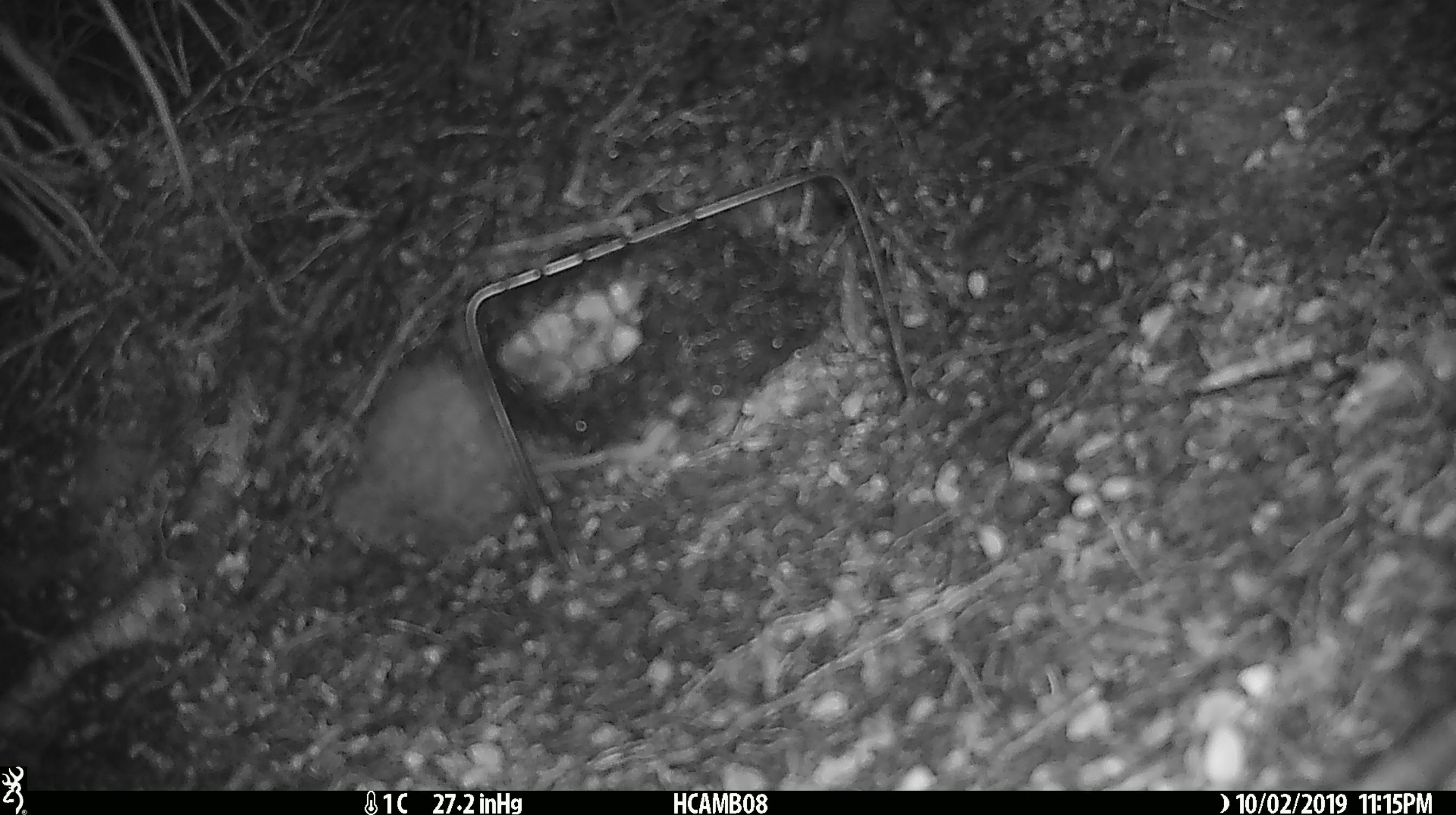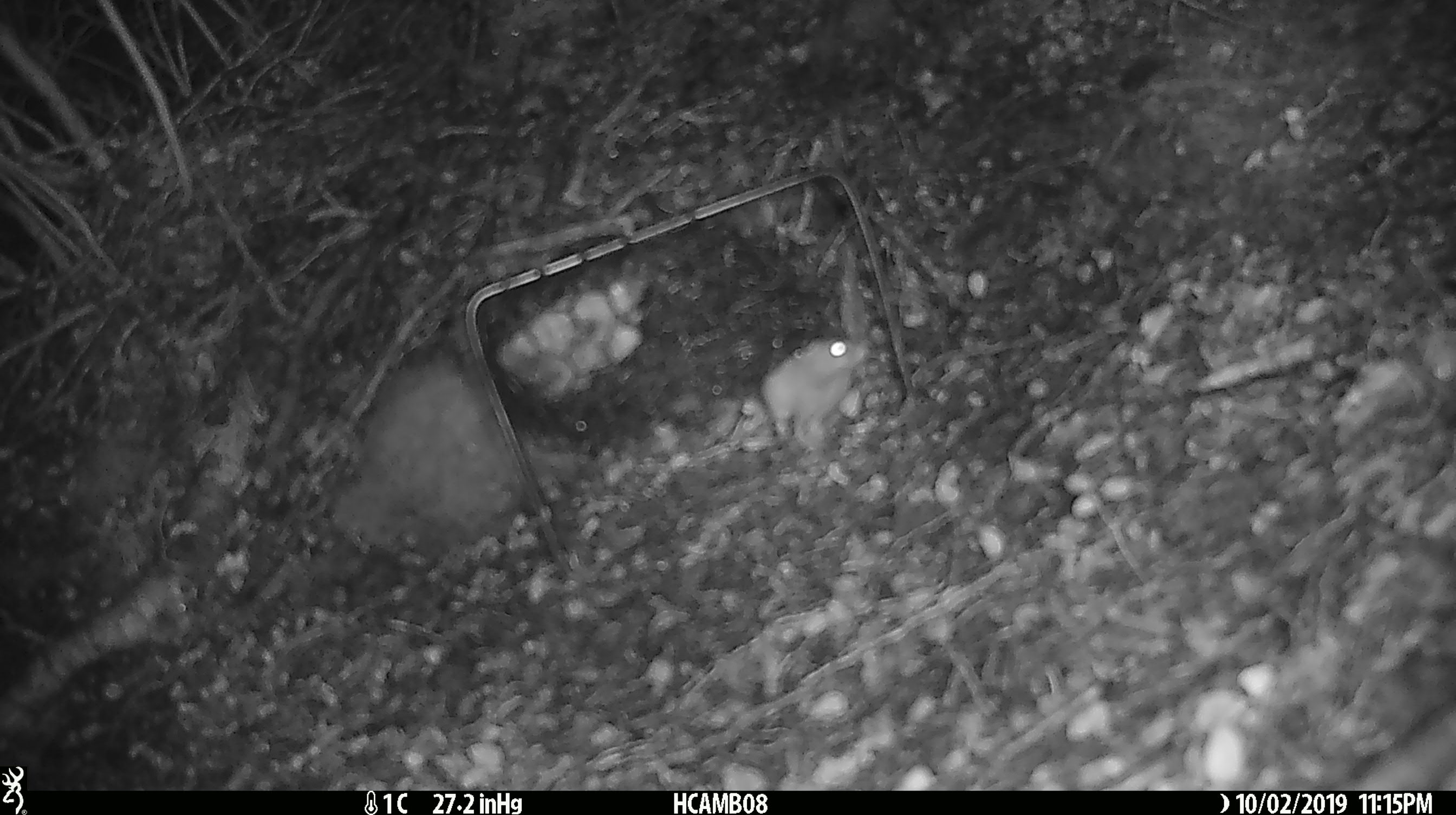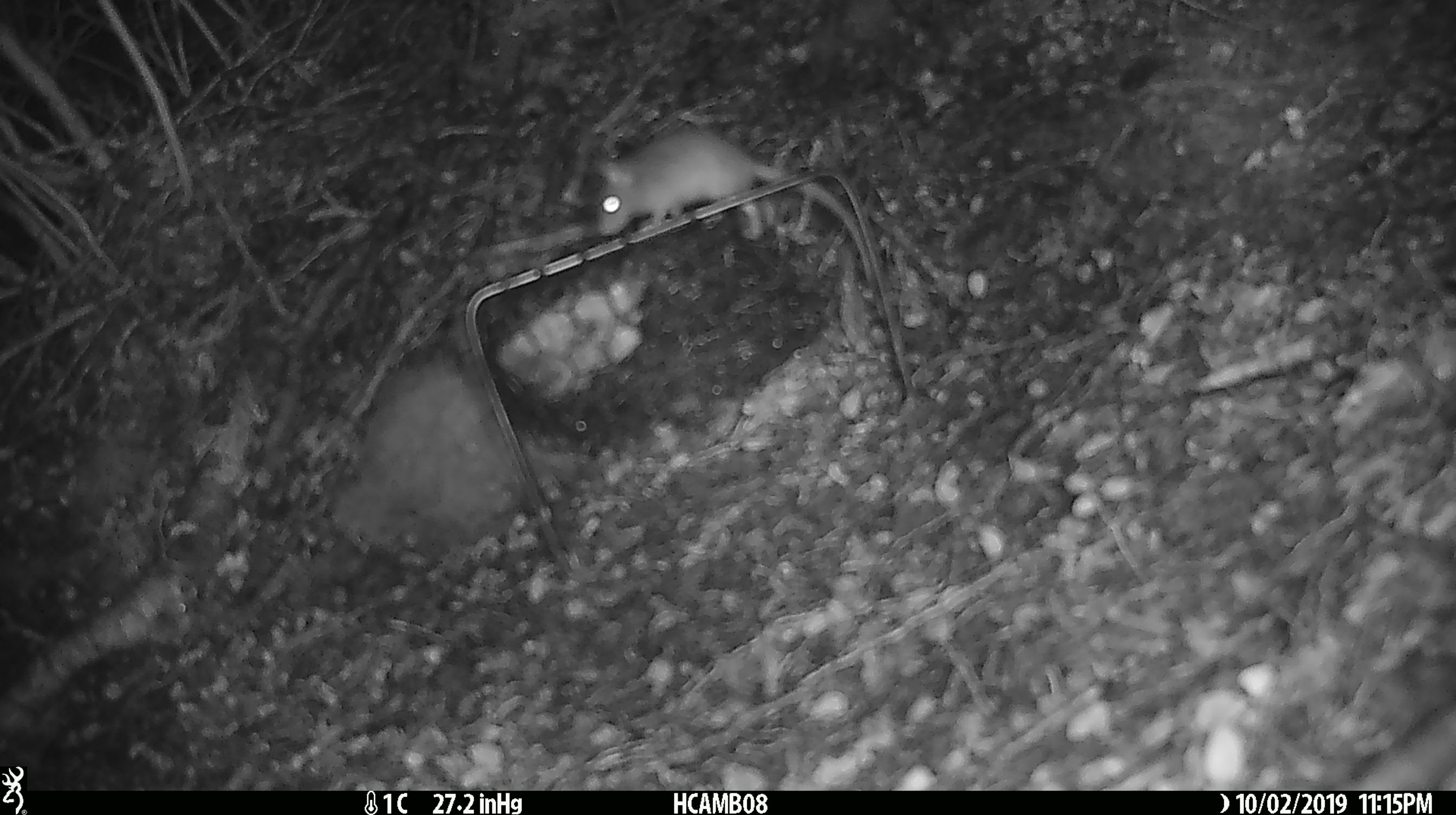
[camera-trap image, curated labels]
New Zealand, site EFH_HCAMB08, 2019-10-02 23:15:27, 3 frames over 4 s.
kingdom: Animalia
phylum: Chordata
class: Mammalia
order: Rodentia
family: Muridae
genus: Mus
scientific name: Mus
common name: mouse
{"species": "mouse (Mus)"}